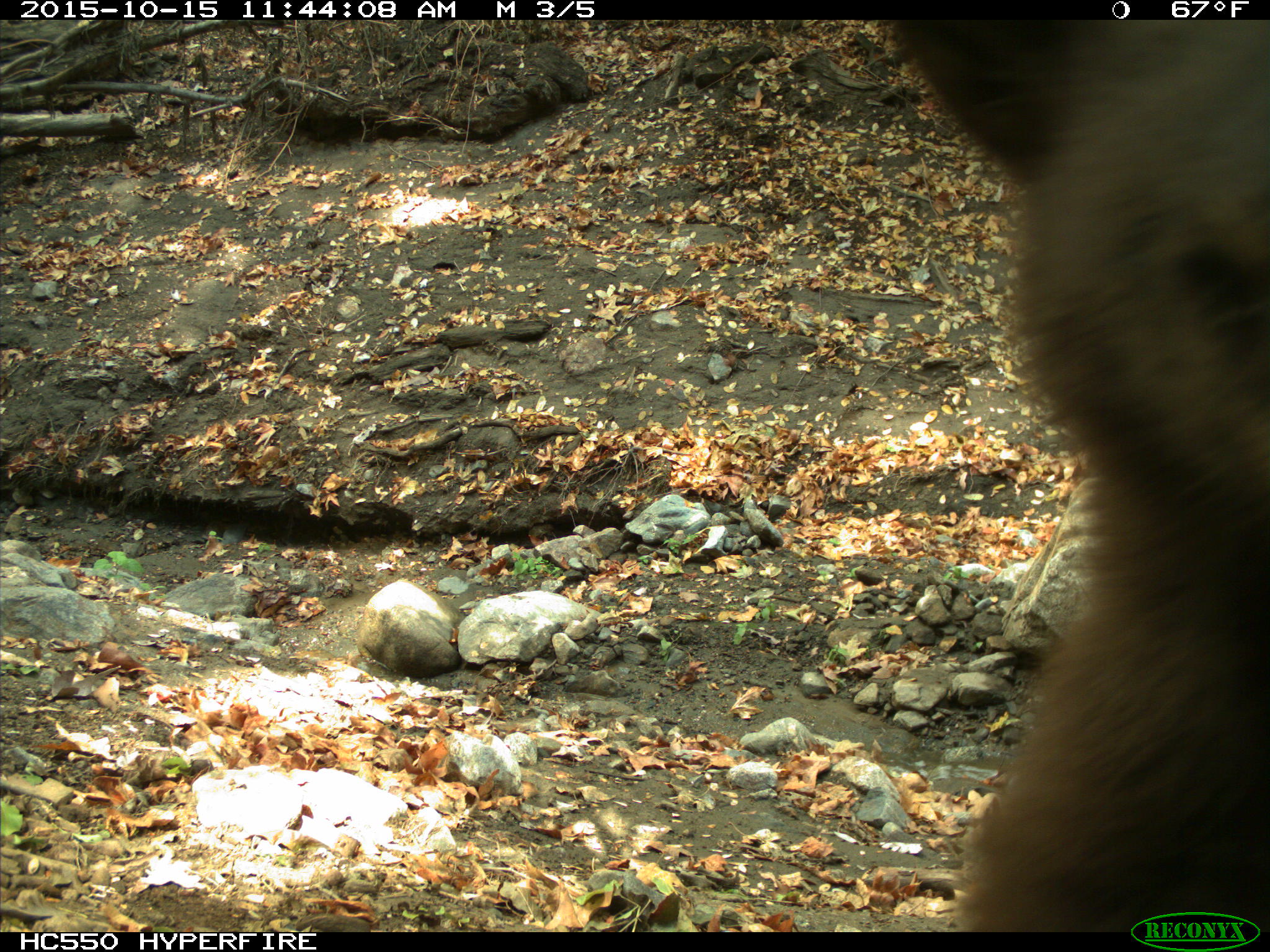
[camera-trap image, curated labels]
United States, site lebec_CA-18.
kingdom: Animalia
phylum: Chordata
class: Mammalia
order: Carnivora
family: Ursidae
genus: Ursus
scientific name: Ursus americanus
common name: american black bear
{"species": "Ursus americanus (american black bear)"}